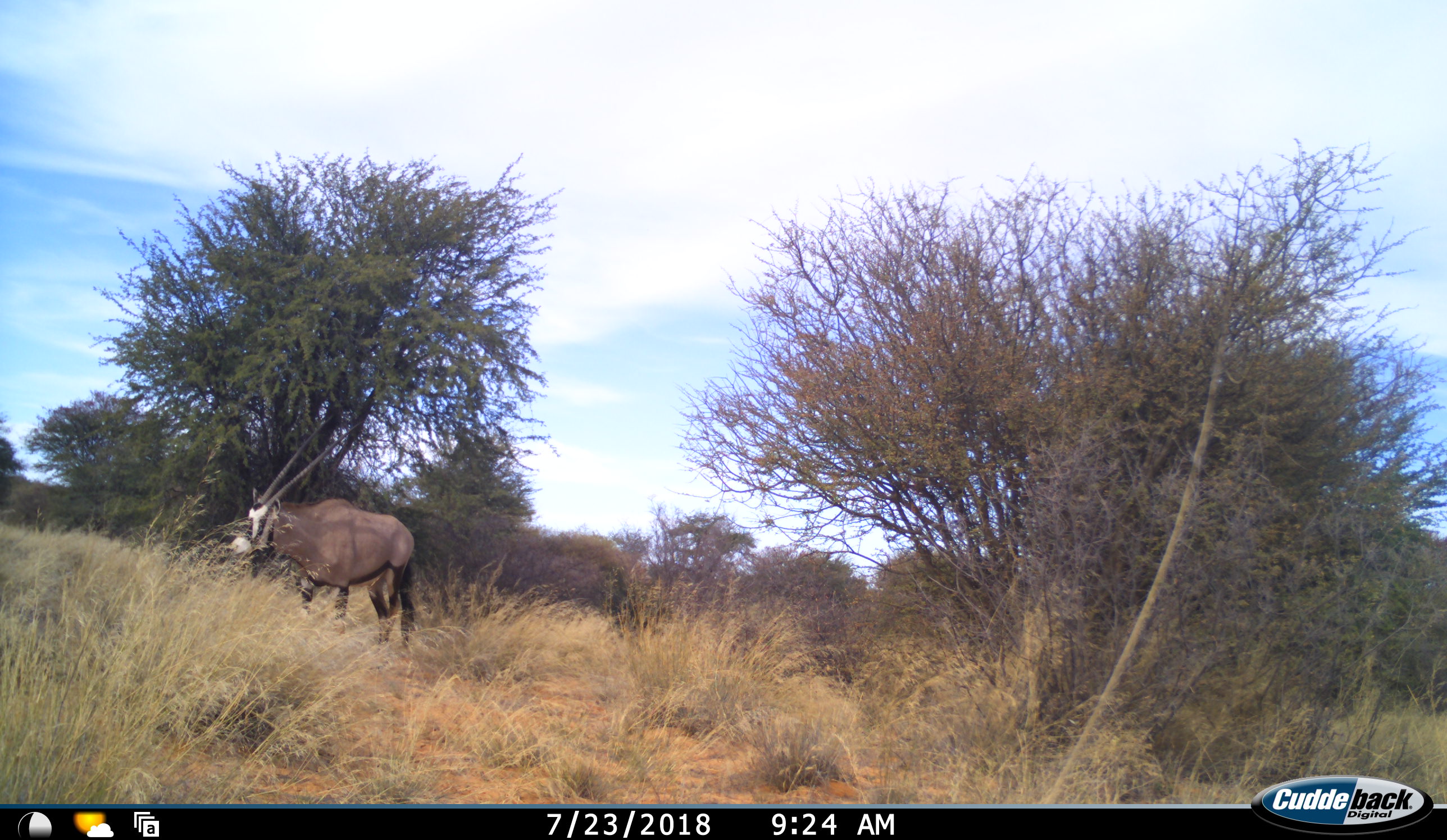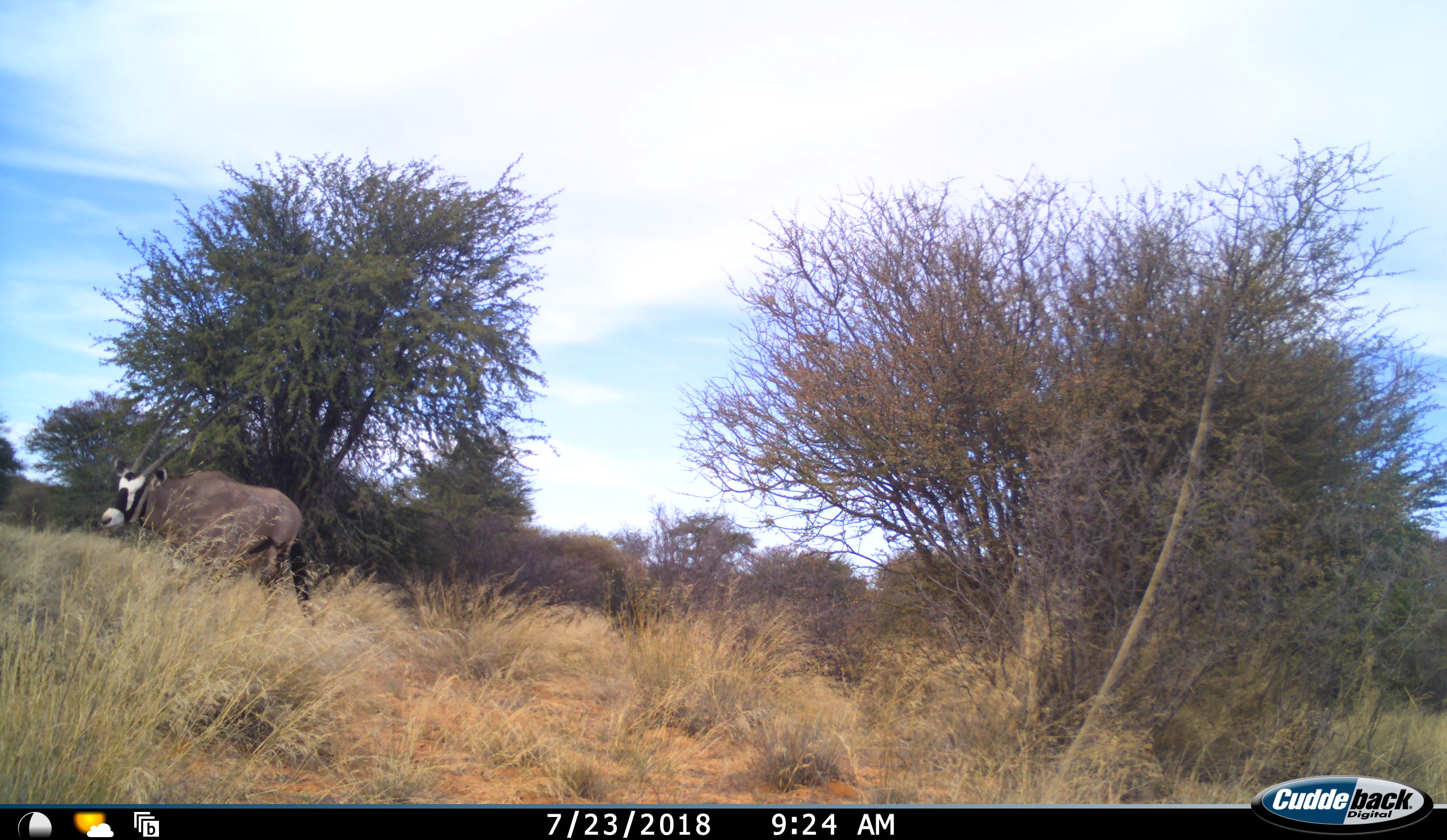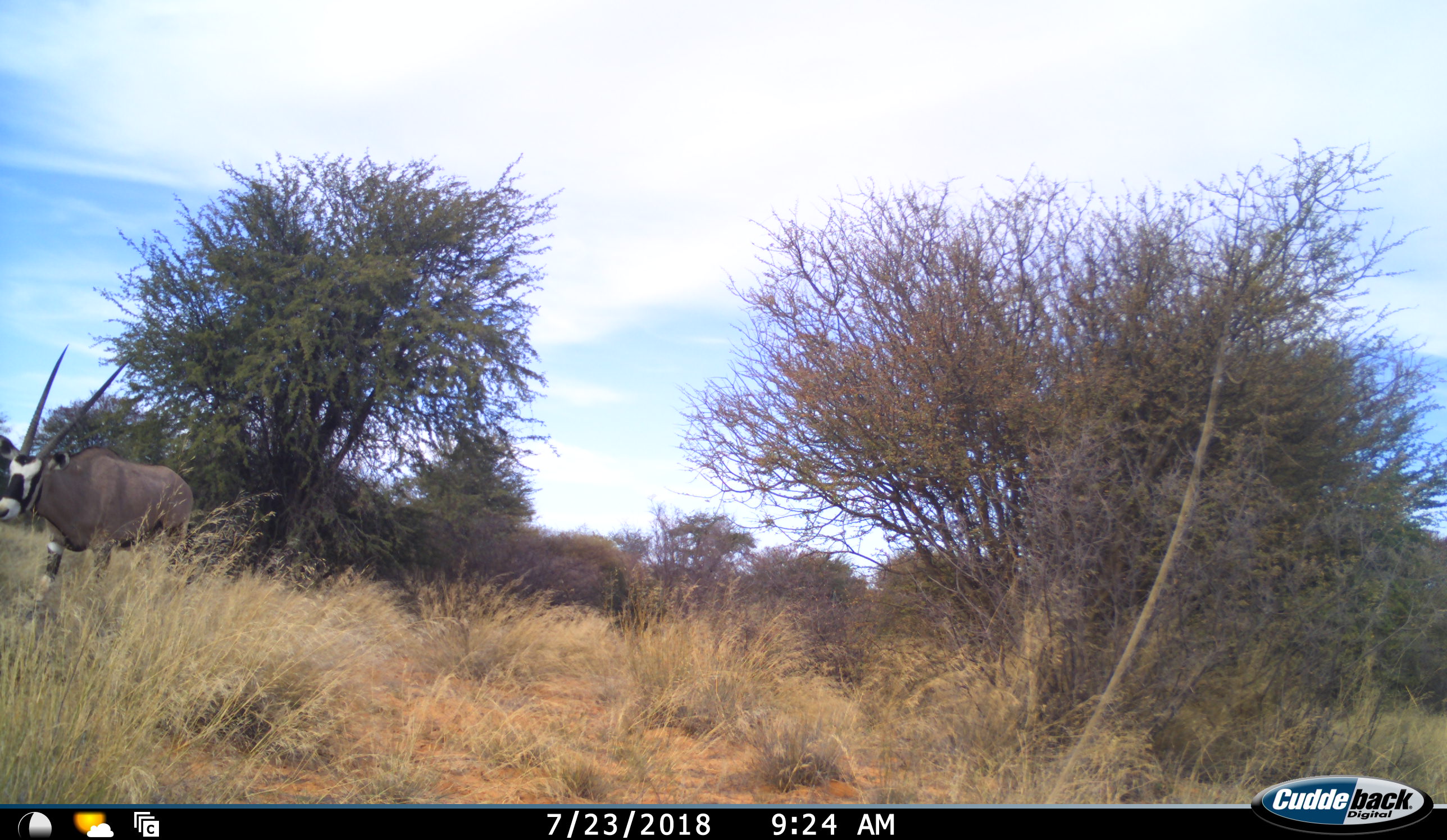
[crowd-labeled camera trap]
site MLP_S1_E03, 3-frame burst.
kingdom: Animalia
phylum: Chordata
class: Mammalia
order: Artiodactyla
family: Bovidae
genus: Oryx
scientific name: Oryx gazella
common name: gemsbok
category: oryx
Oryx (gemsbok) (Oryx gazella), count 1. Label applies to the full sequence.